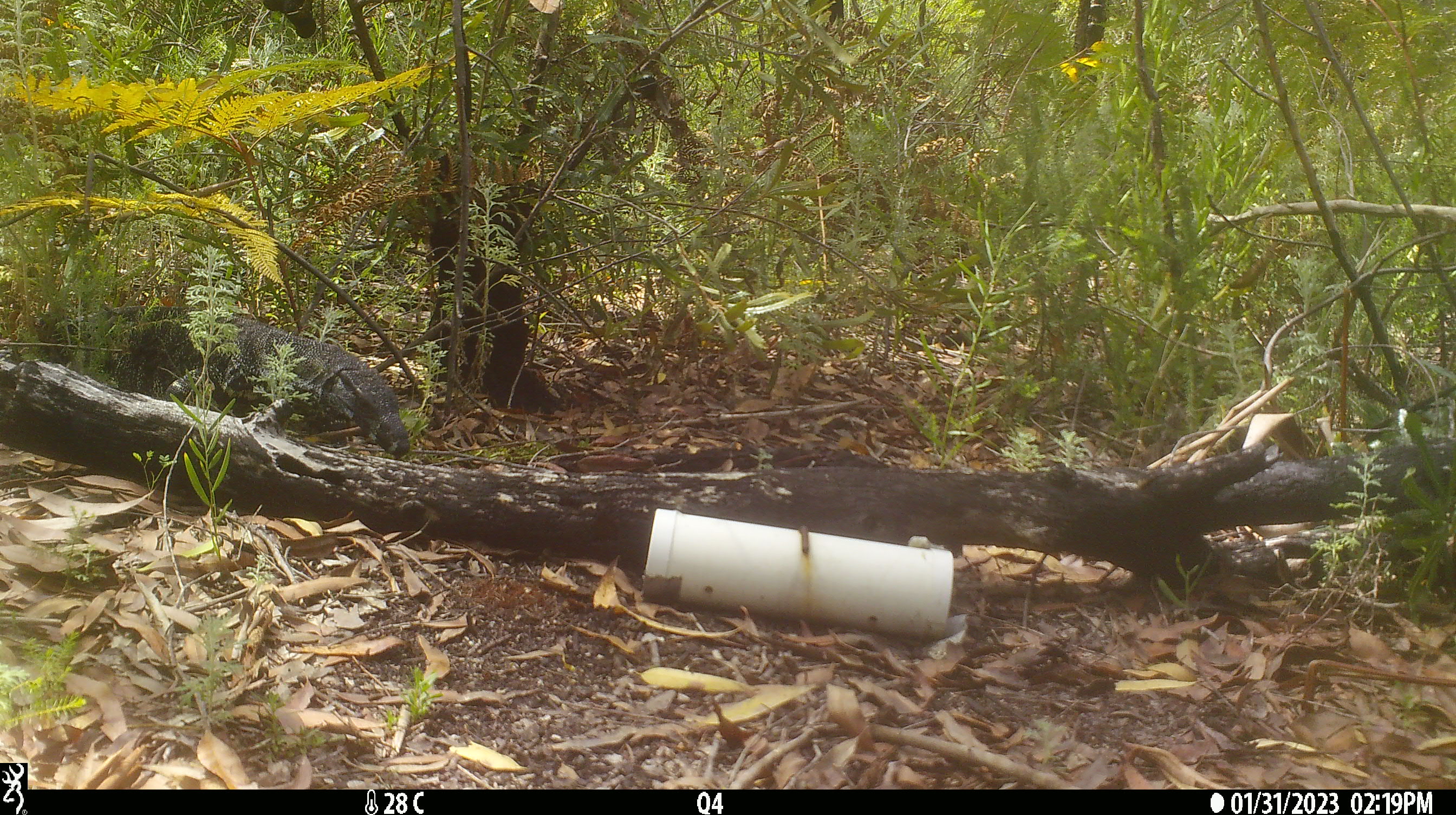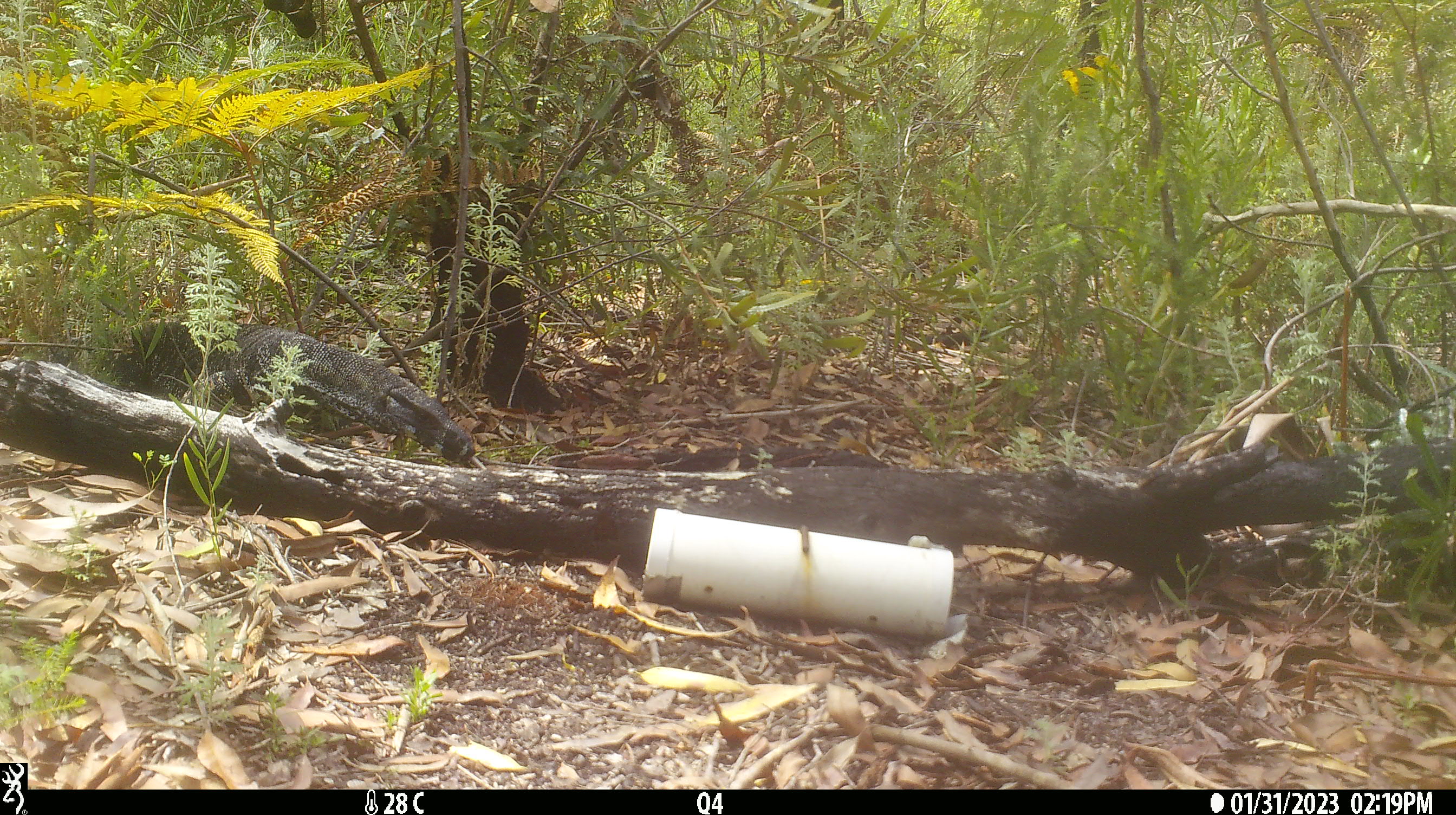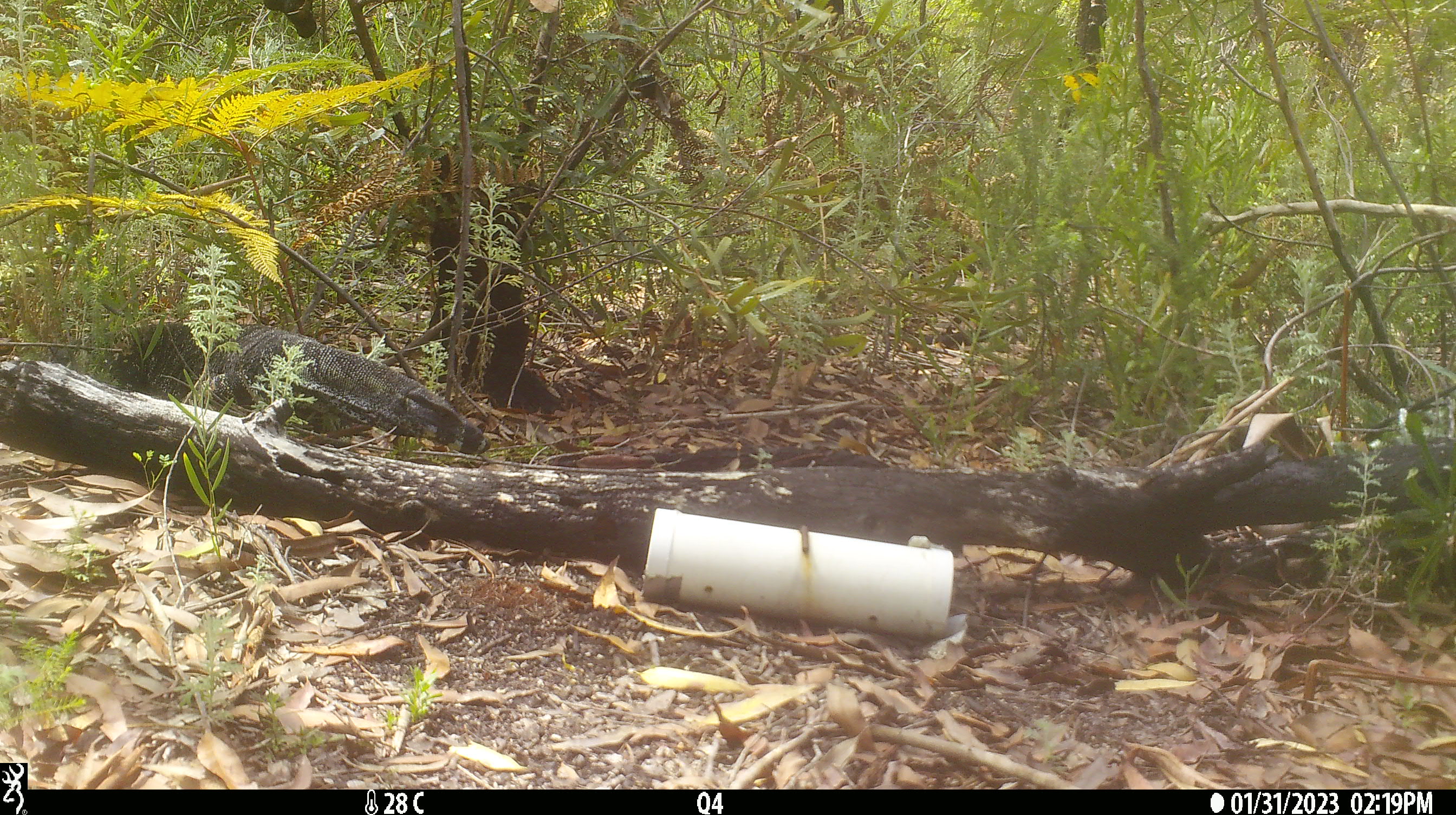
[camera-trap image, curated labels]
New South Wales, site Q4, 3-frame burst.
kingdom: Animalia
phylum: Chordata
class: Reptilia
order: Squamata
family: Varanidae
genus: Varanus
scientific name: Varanus varius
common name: lace monitor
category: goanna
Goanna (lace monitor) (Varanus varius).